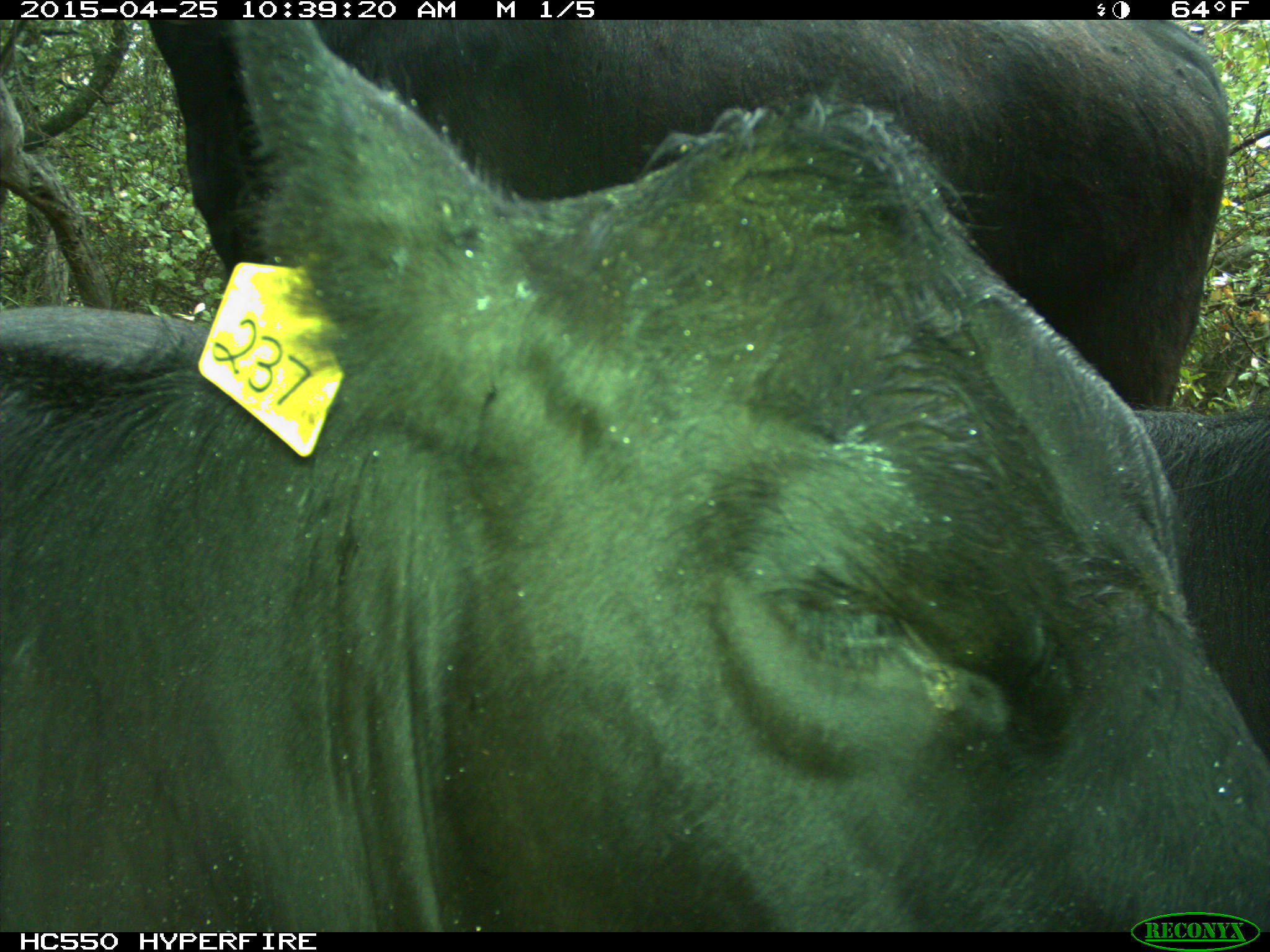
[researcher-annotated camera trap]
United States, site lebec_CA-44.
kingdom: Animalia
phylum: Chordata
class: Mammalia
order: Artiodactyla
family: Suidae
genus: Sus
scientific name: Sus scrofa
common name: wild boar